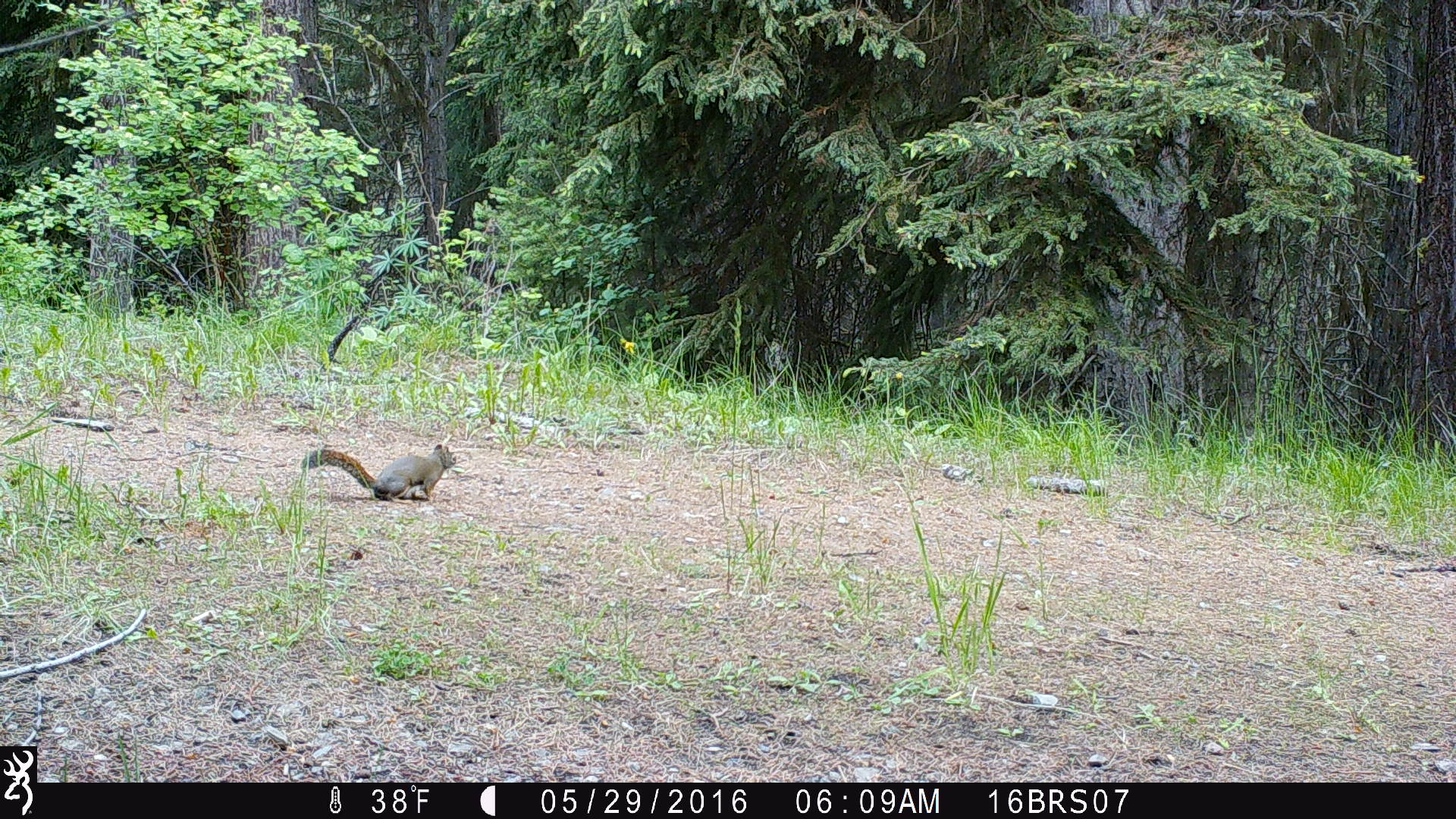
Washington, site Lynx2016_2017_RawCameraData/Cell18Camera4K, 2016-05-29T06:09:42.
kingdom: Animalia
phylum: Chordata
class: Mammalia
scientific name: Mammalia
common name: small mammal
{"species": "small mammal (Mammalia)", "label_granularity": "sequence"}